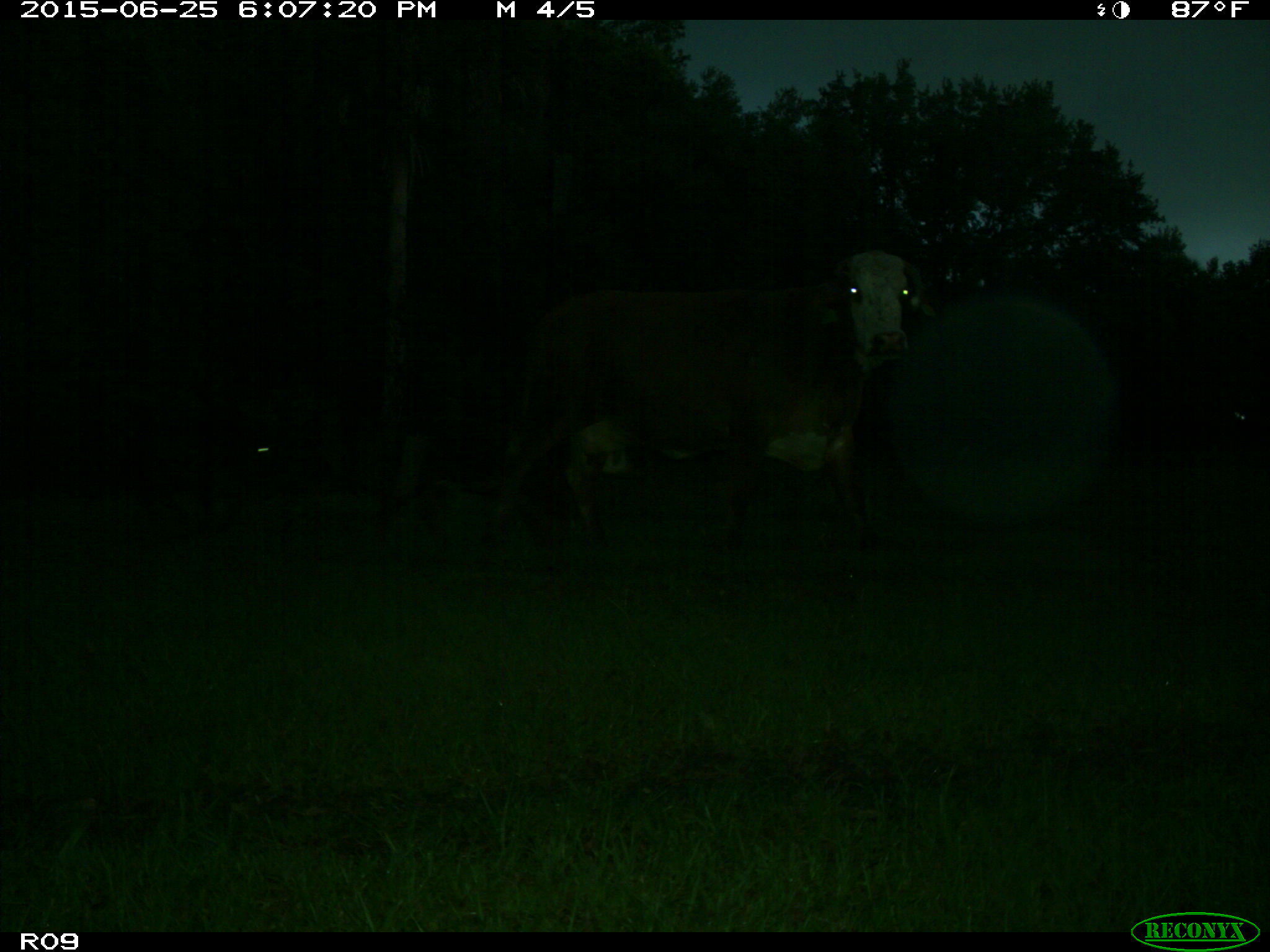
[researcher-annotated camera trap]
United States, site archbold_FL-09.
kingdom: Animalia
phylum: Chordata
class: Mammalia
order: Artiodactyla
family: Bovidae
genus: Bos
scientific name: Bos taurus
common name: domestic cow